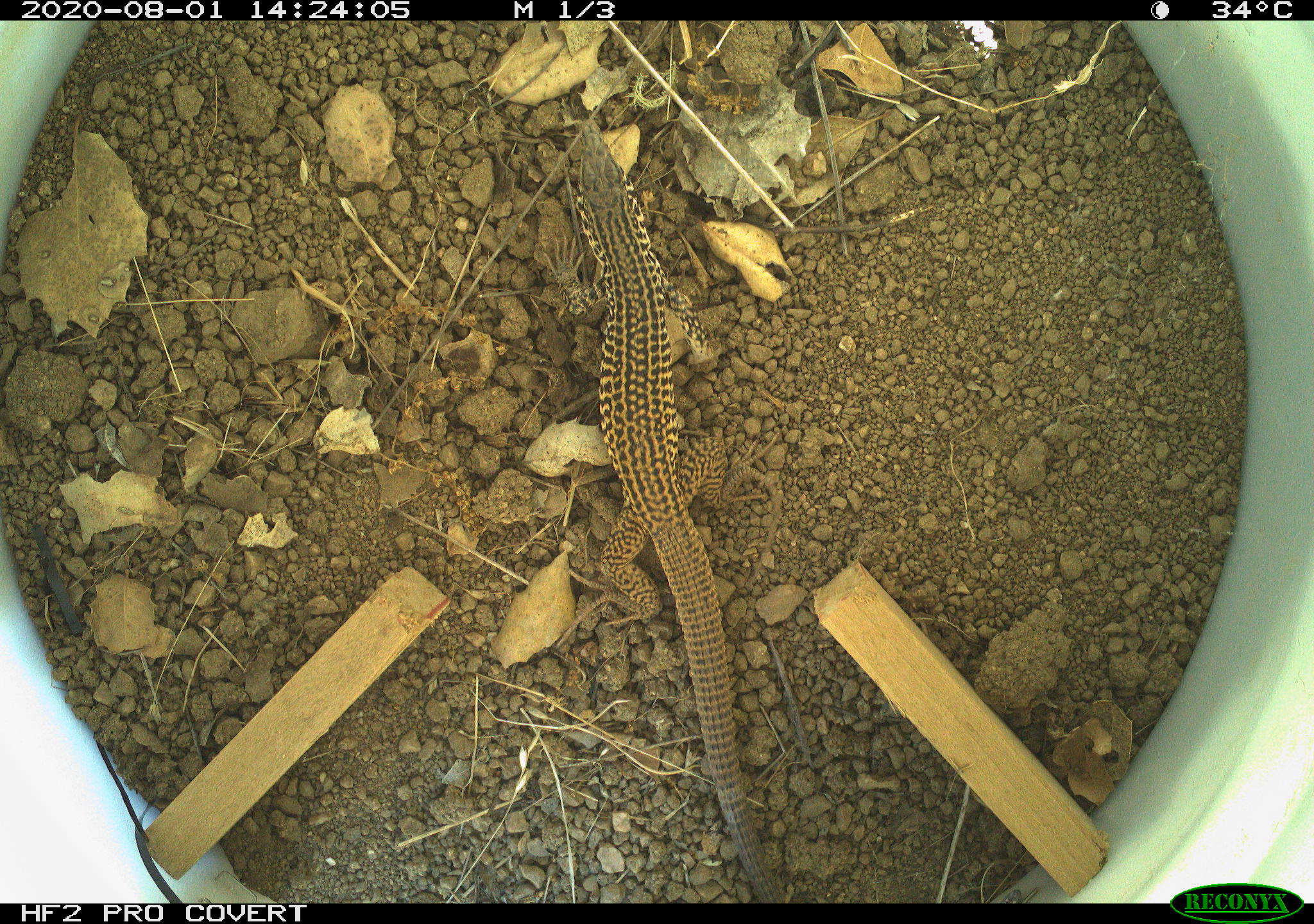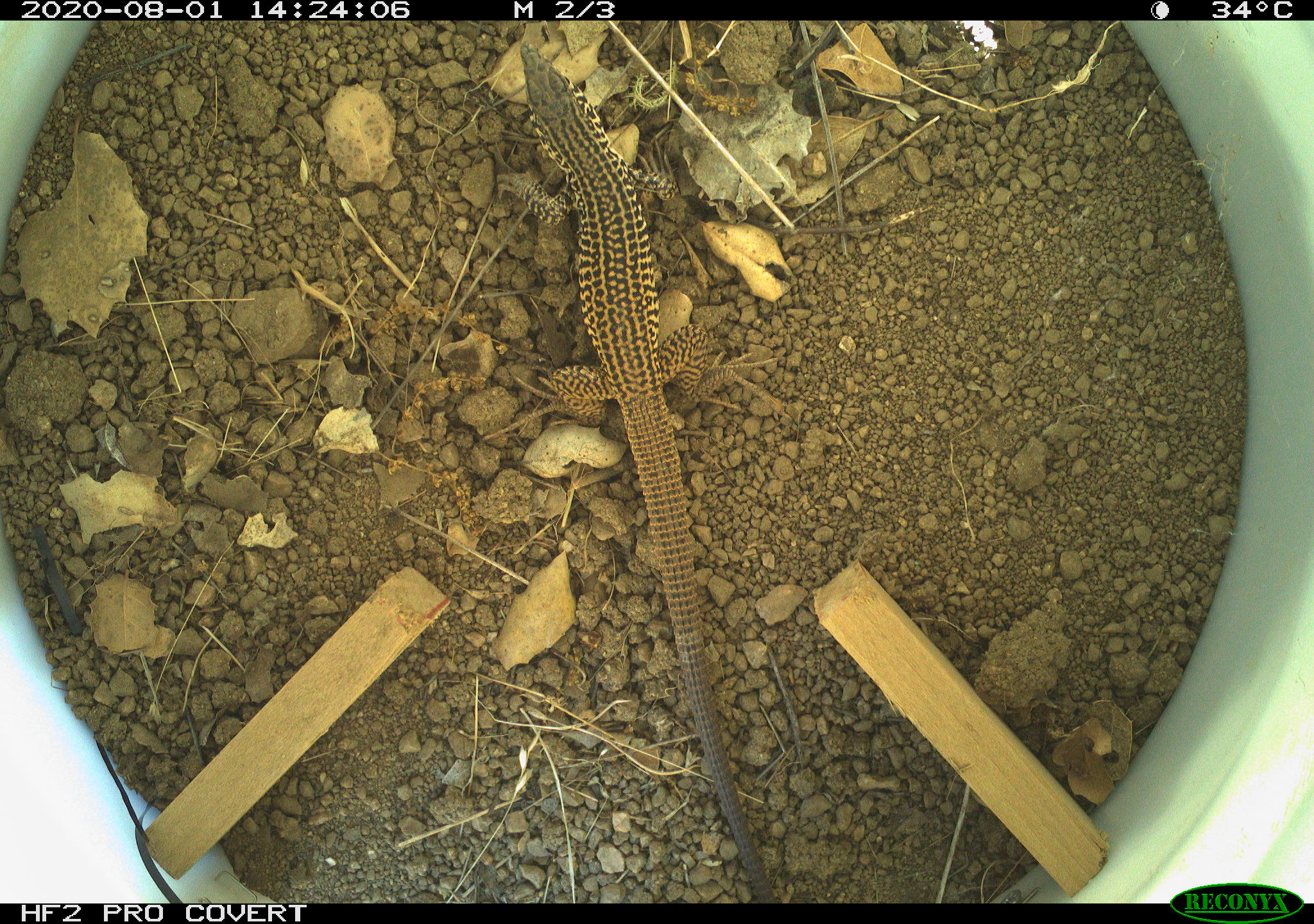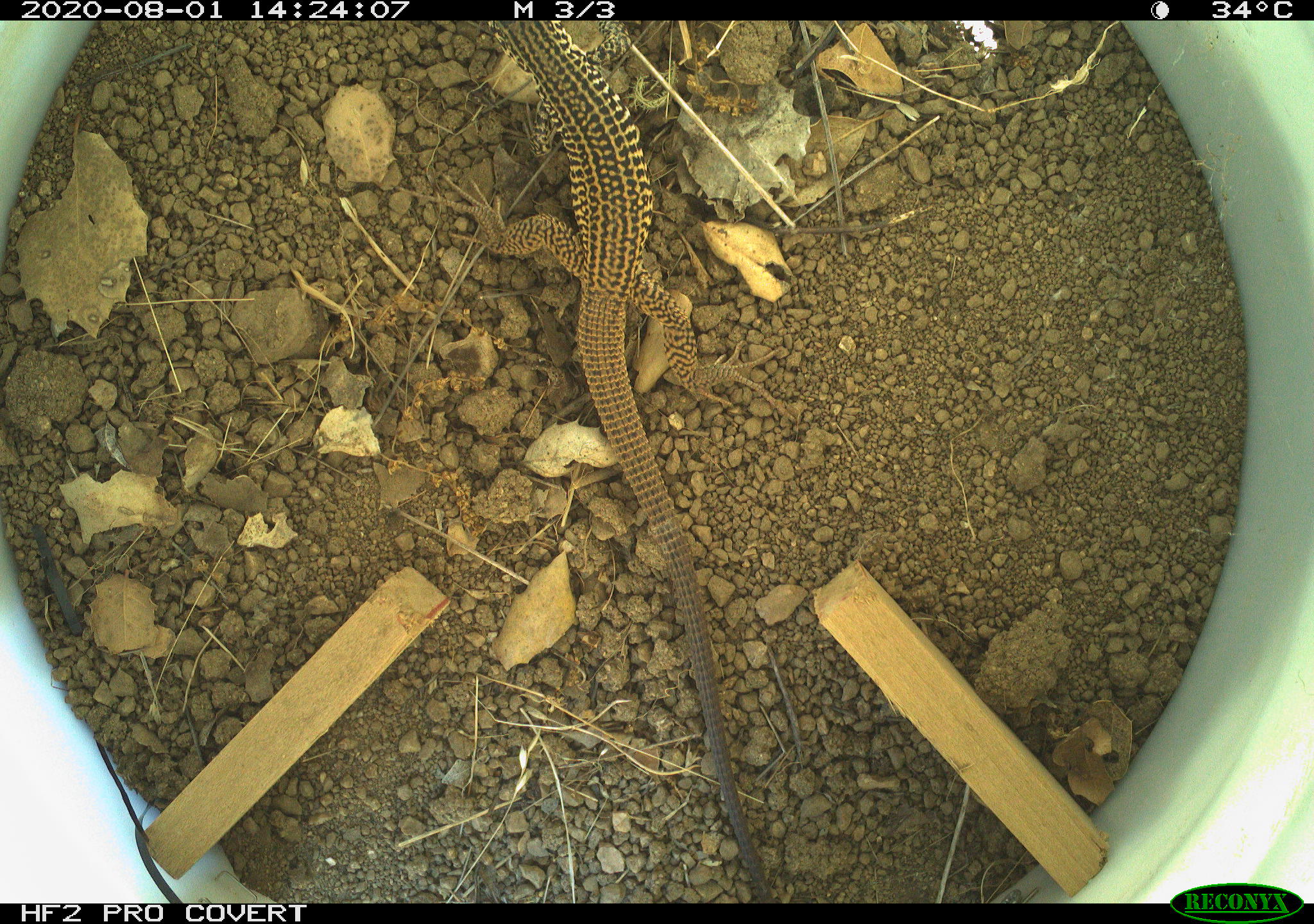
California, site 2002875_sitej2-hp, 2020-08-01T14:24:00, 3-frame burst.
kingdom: Animalia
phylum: Chordata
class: Reptilia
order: Squamata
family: Teiidae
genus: Aspidoscelis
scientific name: Aspidoscelis tigris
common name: western whiptail